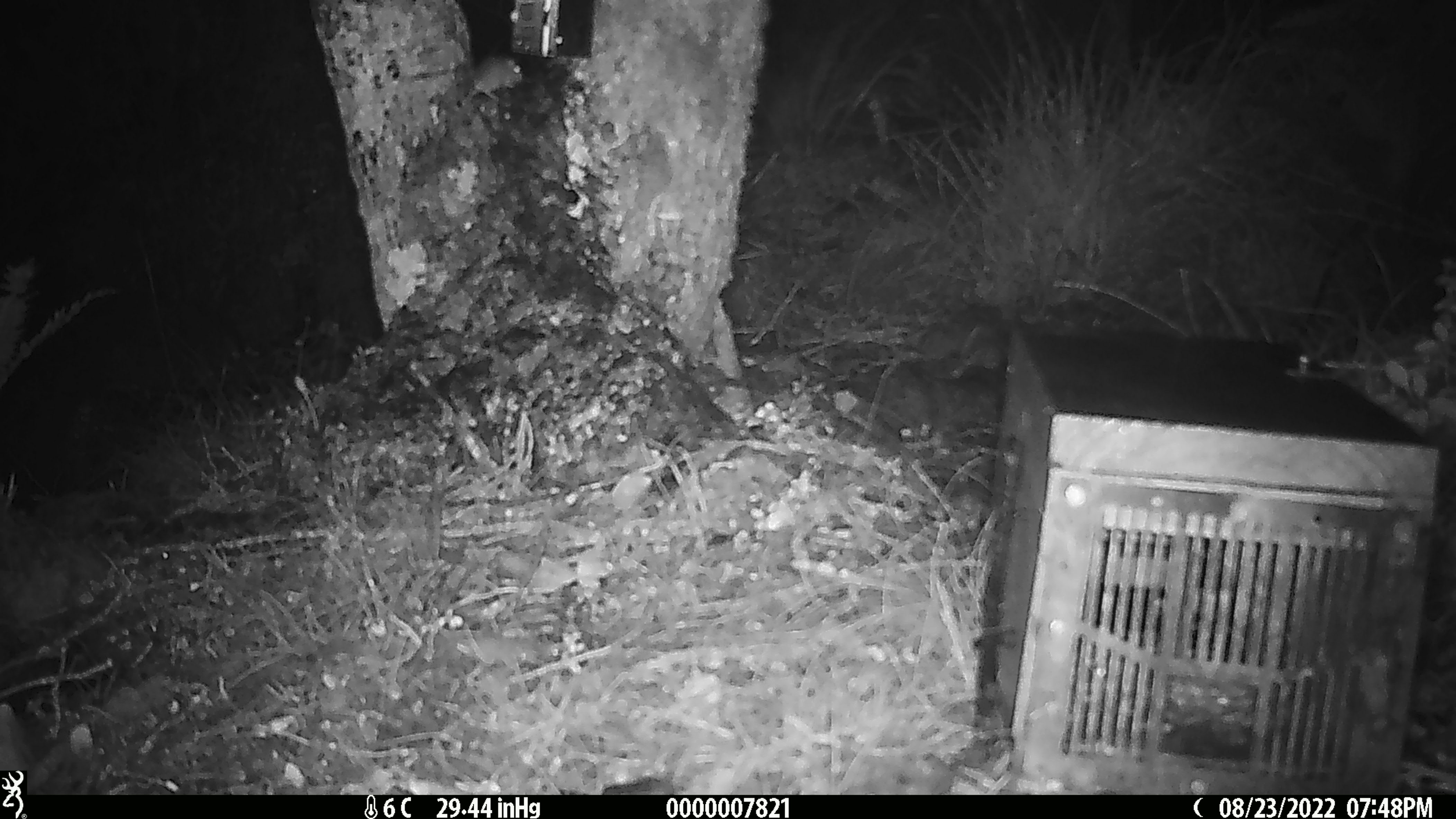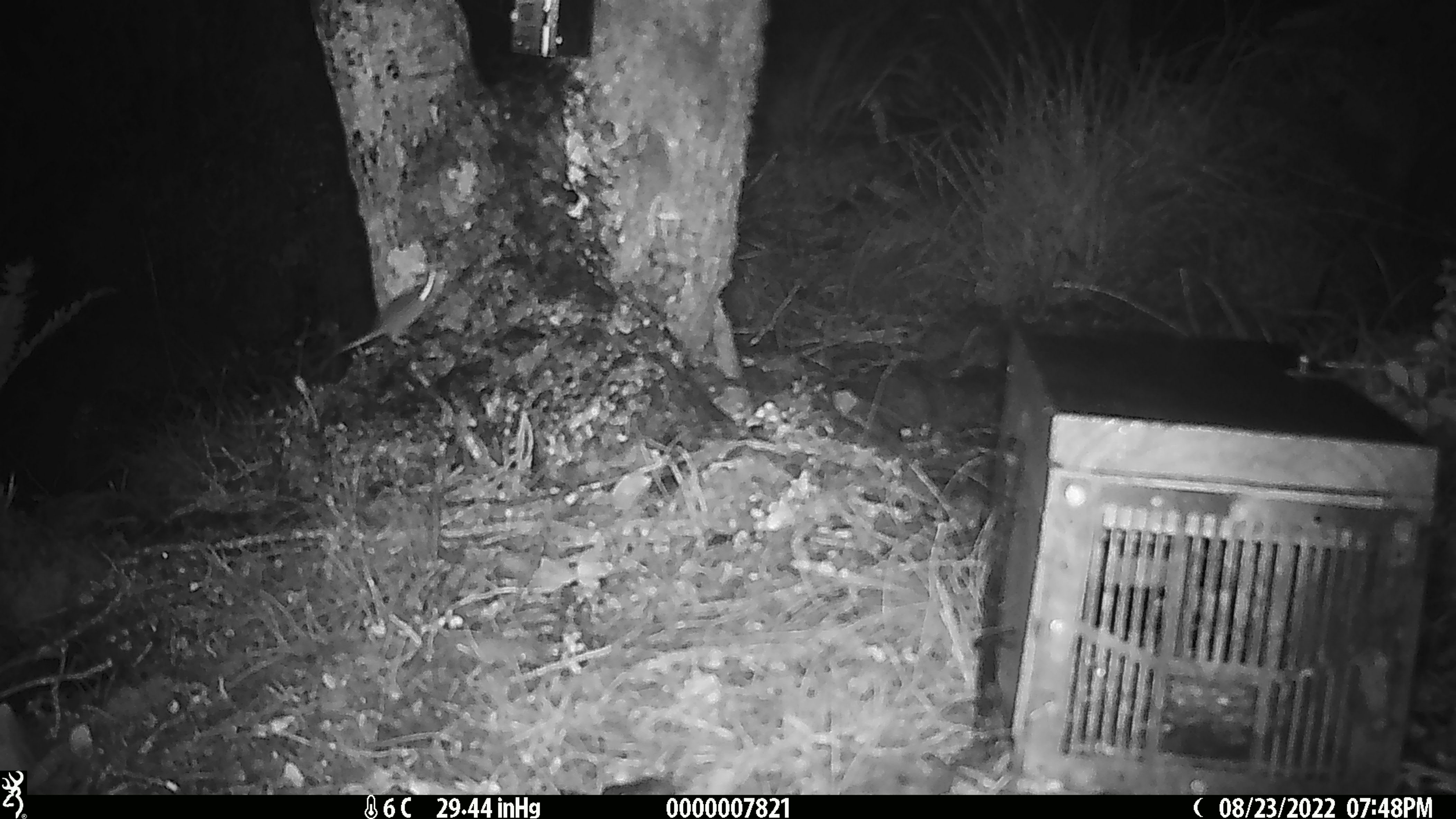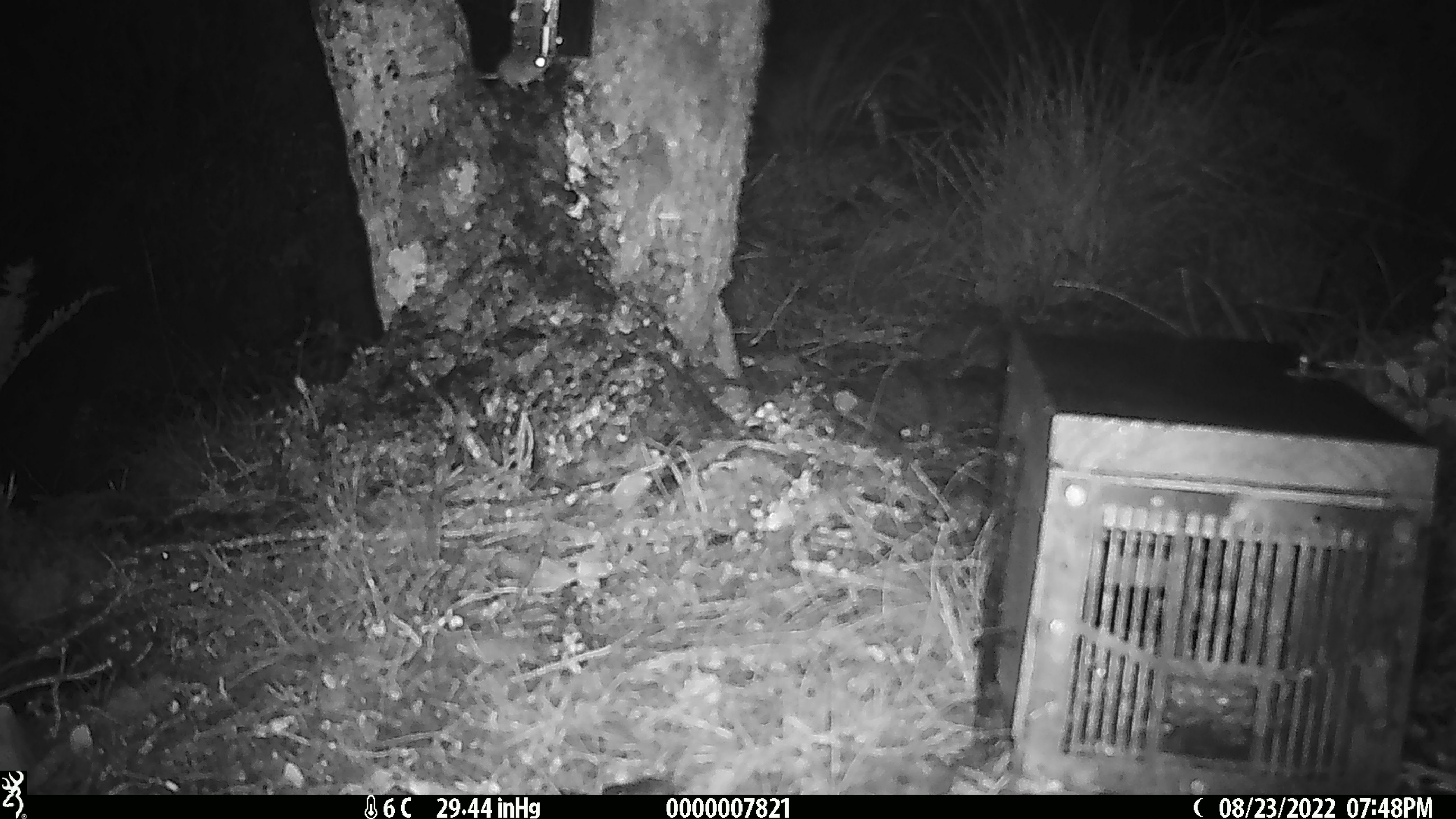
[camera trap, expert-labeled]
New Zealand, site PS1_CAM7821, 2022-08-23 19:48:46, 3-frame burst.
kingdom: Animalia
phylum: Chordata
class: Mammalia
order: Rodentia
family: Muridae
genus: Mus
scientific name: Mus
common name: mouse